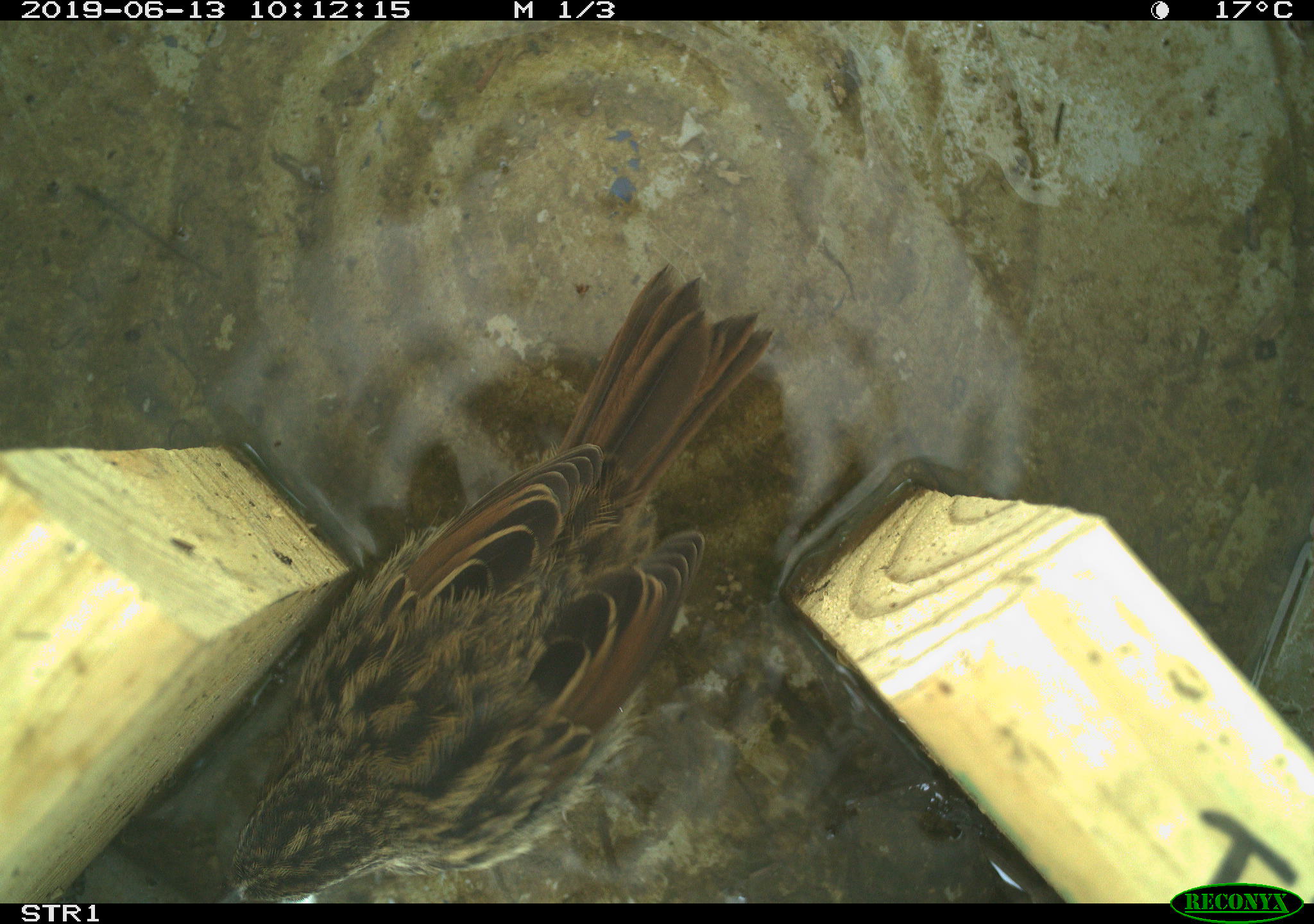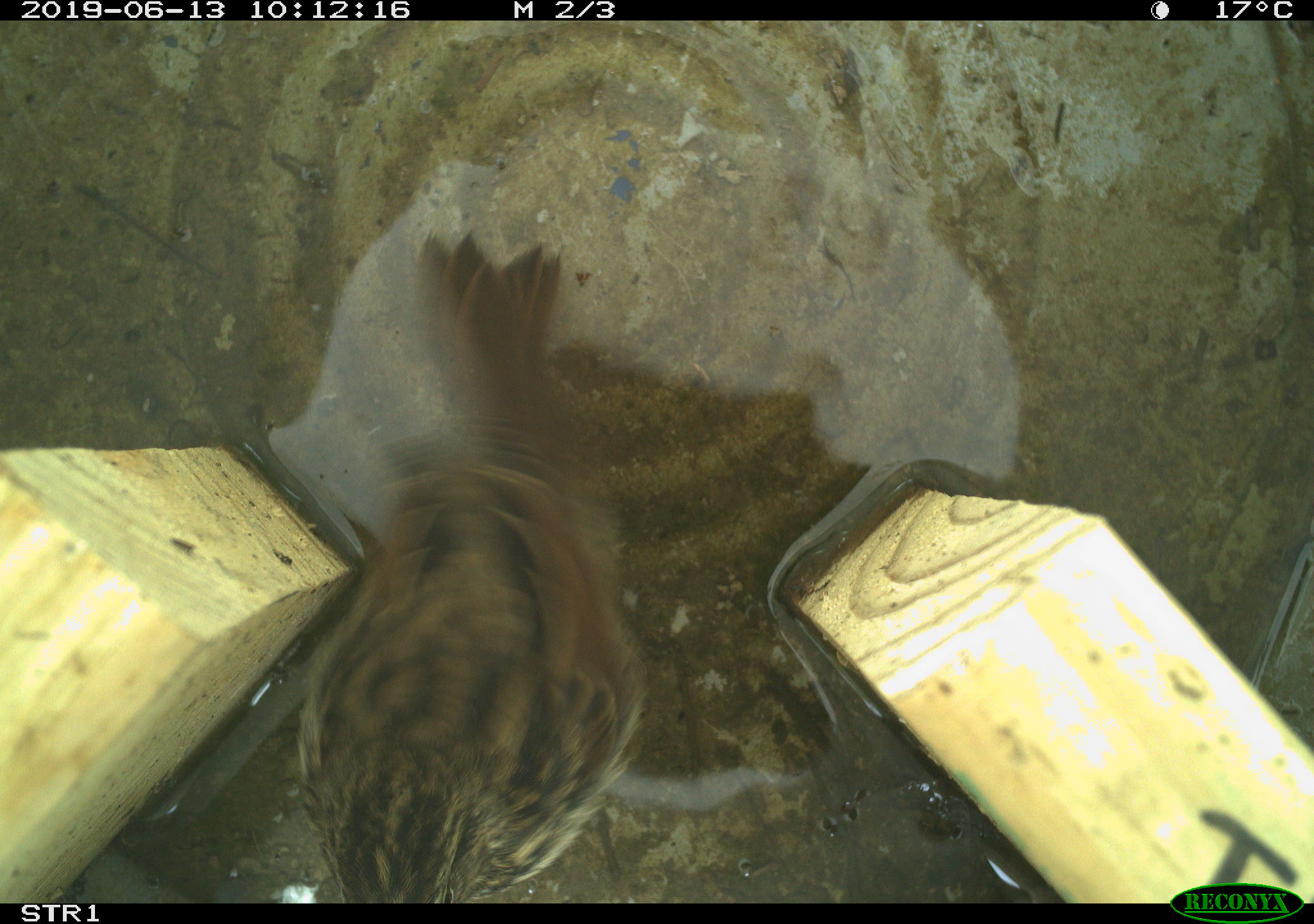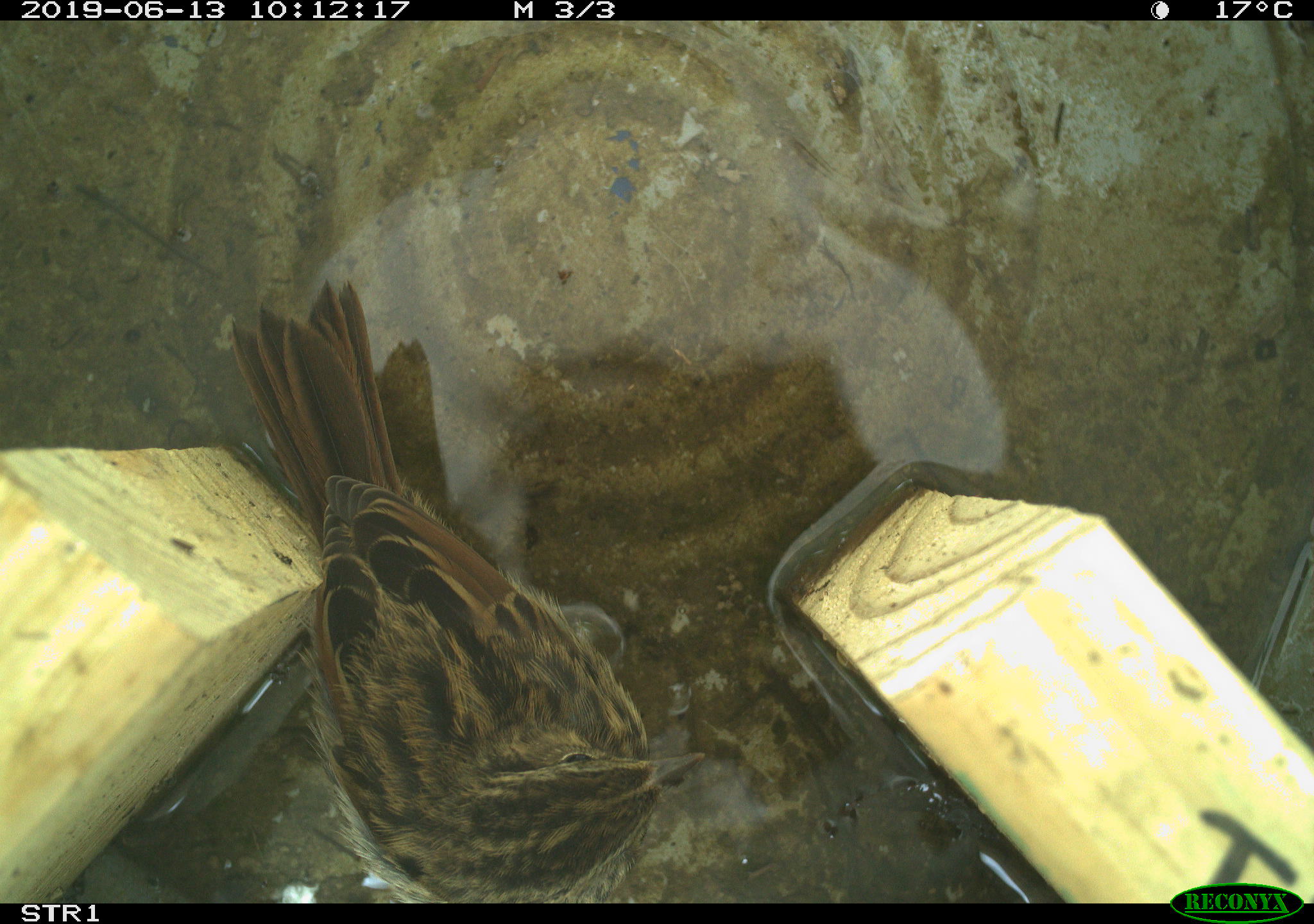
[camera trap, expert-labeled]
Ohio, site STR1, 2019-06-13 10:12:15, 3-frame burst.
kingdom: Animalia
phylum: Chordata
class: Aves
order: Passeriformes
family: Passerellidae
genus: Melospiza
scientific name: Melospiza melodia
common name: song sparrow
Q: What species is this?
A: Song sparrow (Melospiza melodia).